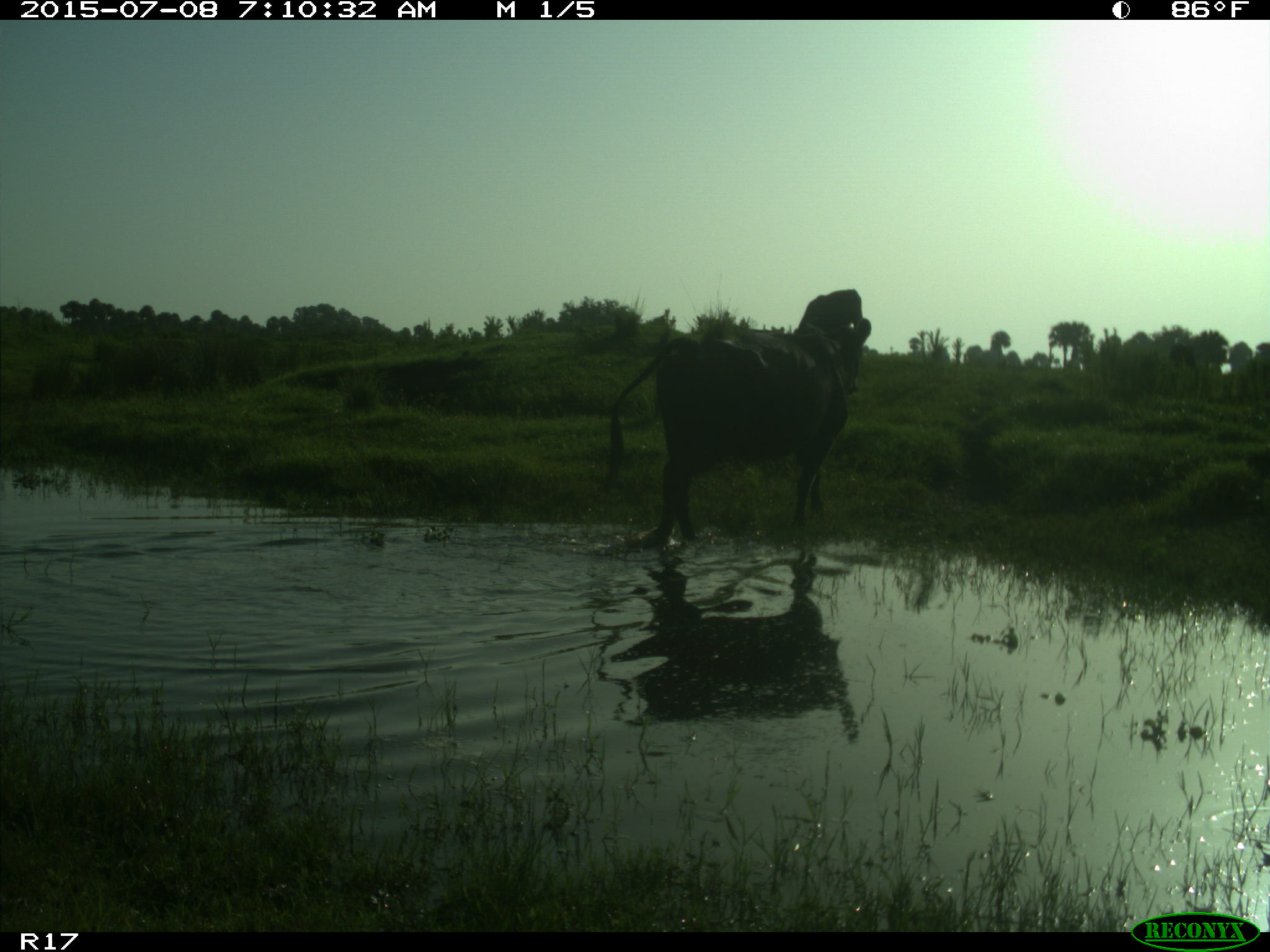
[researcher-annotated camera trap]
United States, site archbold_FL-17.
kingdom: Animalia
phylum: Chordata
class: Mammalia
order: Artiodactyla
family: Bovidae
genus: Bos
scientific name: Bos taurus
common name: domestic cow